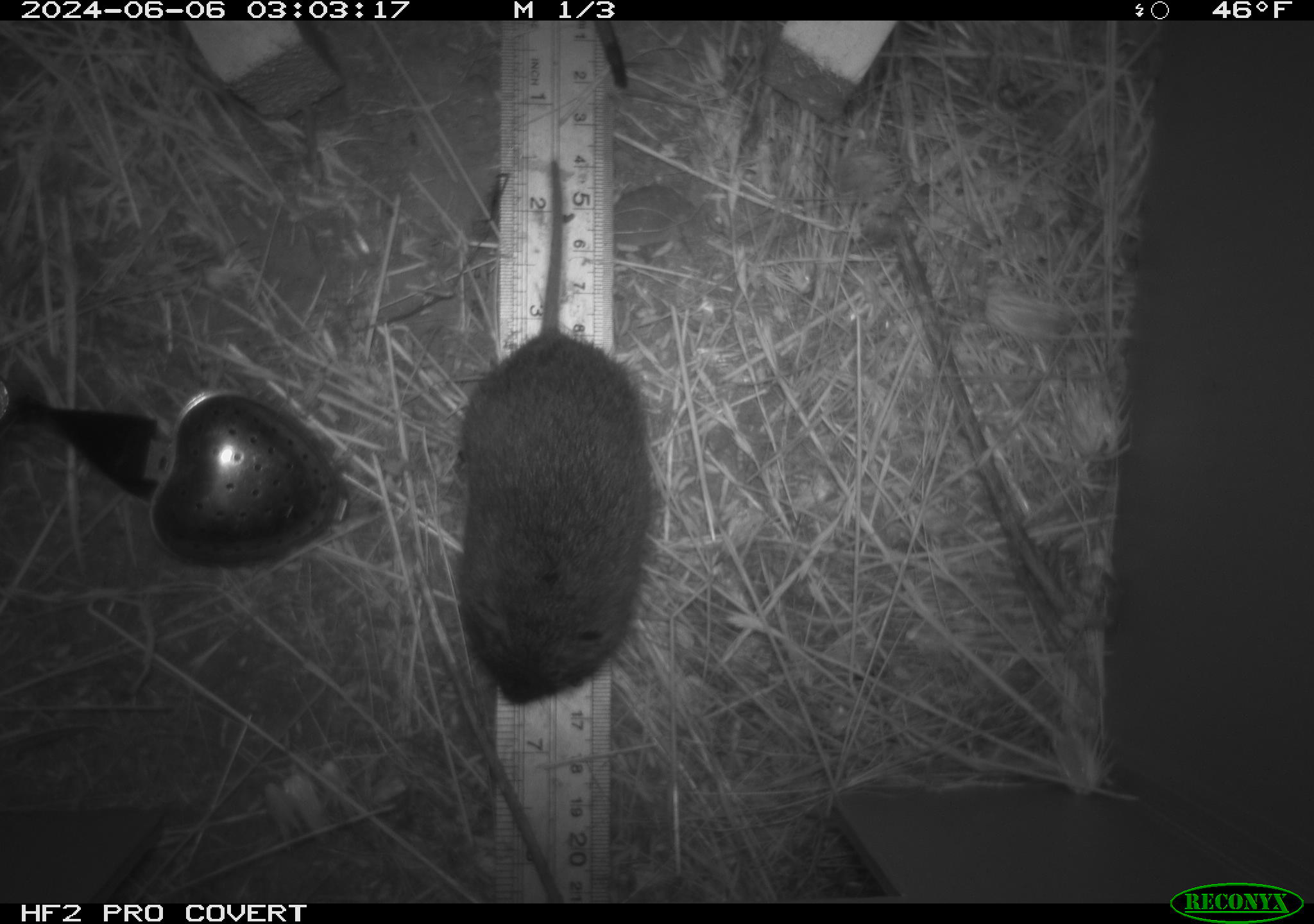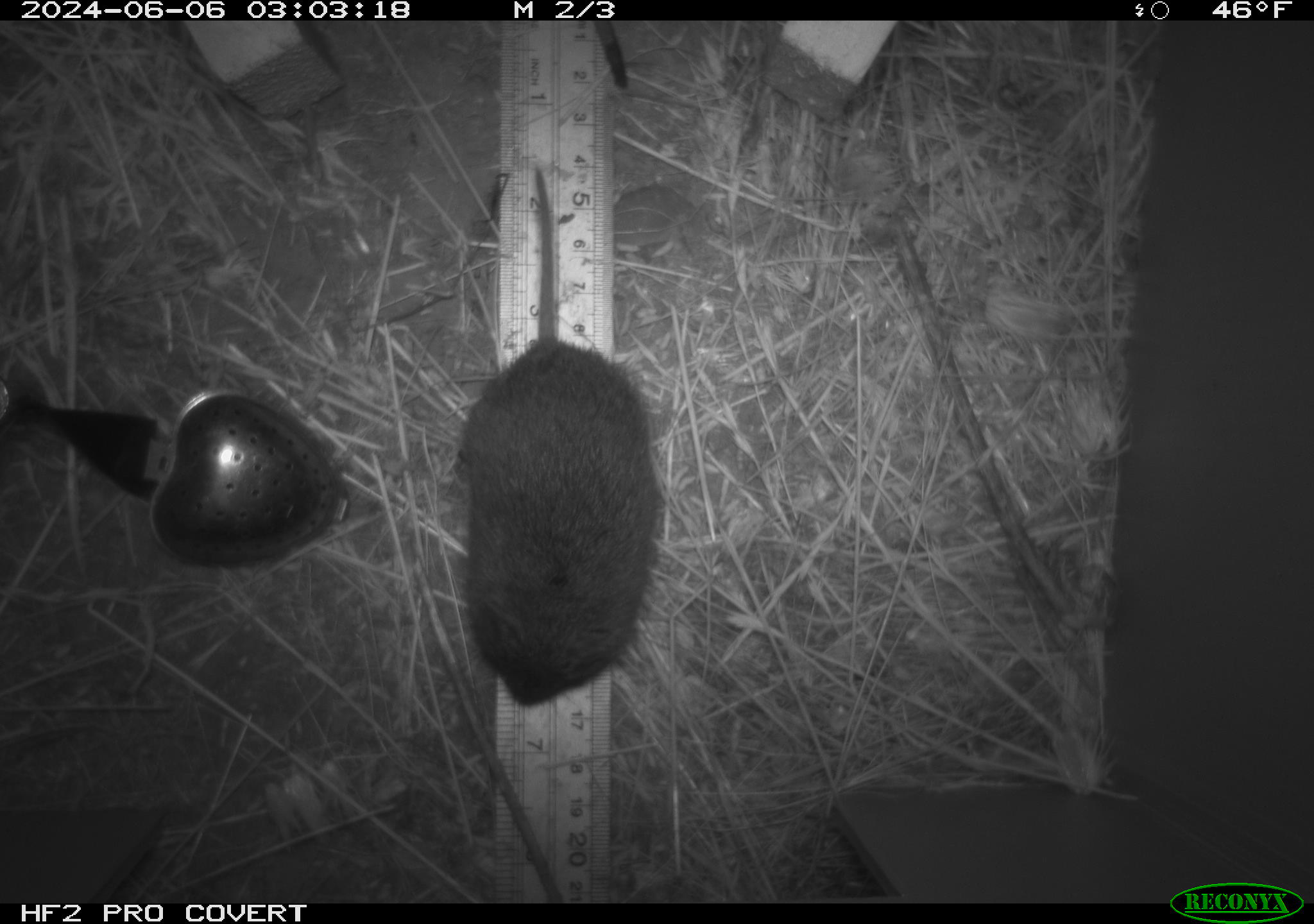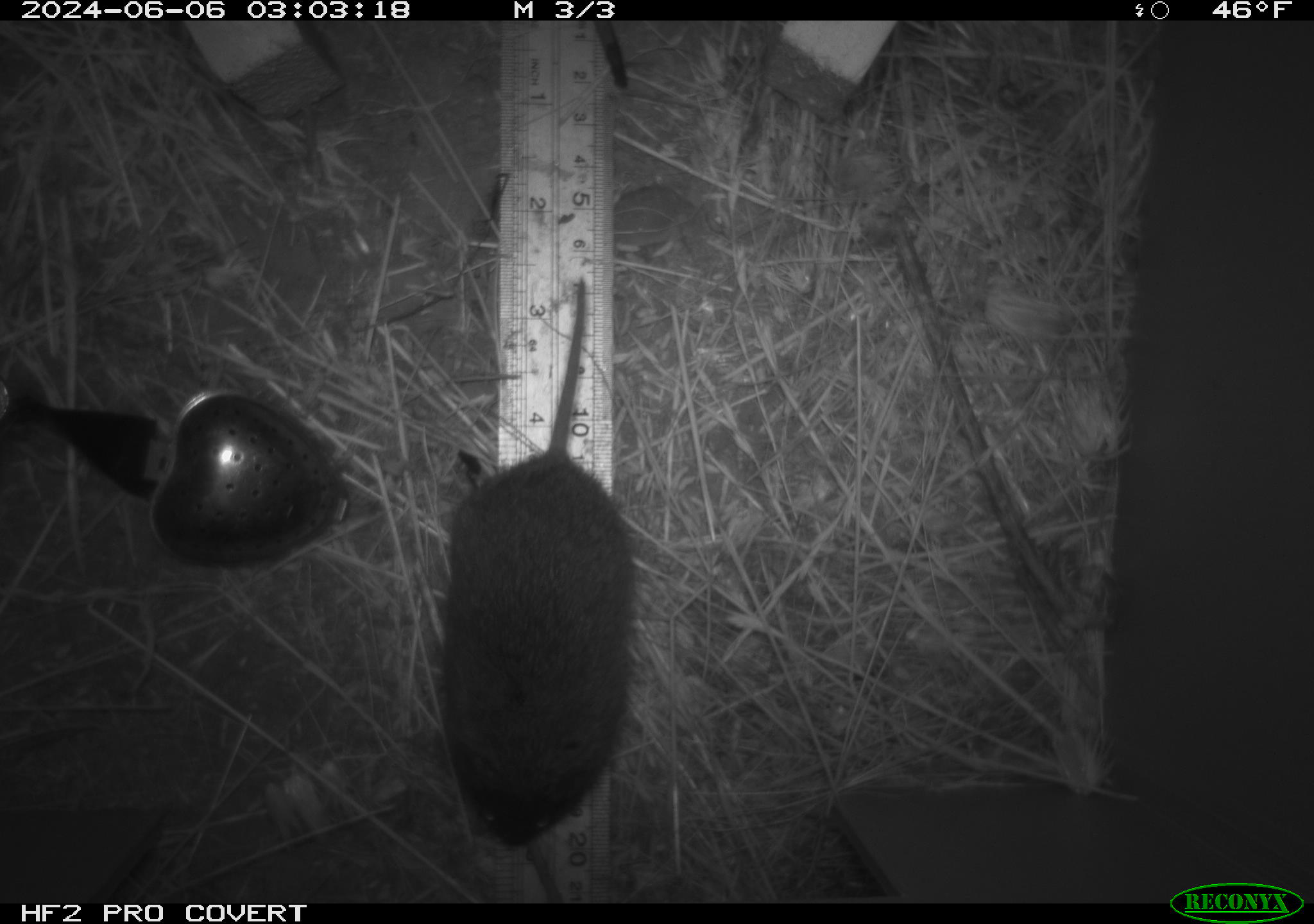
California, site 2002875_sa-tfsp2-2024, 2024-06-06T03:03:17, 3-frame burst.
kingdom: Animalia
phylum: Chordata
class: Mammalia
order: Rodentia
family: Cricetidae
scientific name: Arvicolinae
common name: voles, lemmings, and muskrats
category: arvicolinae subfamily